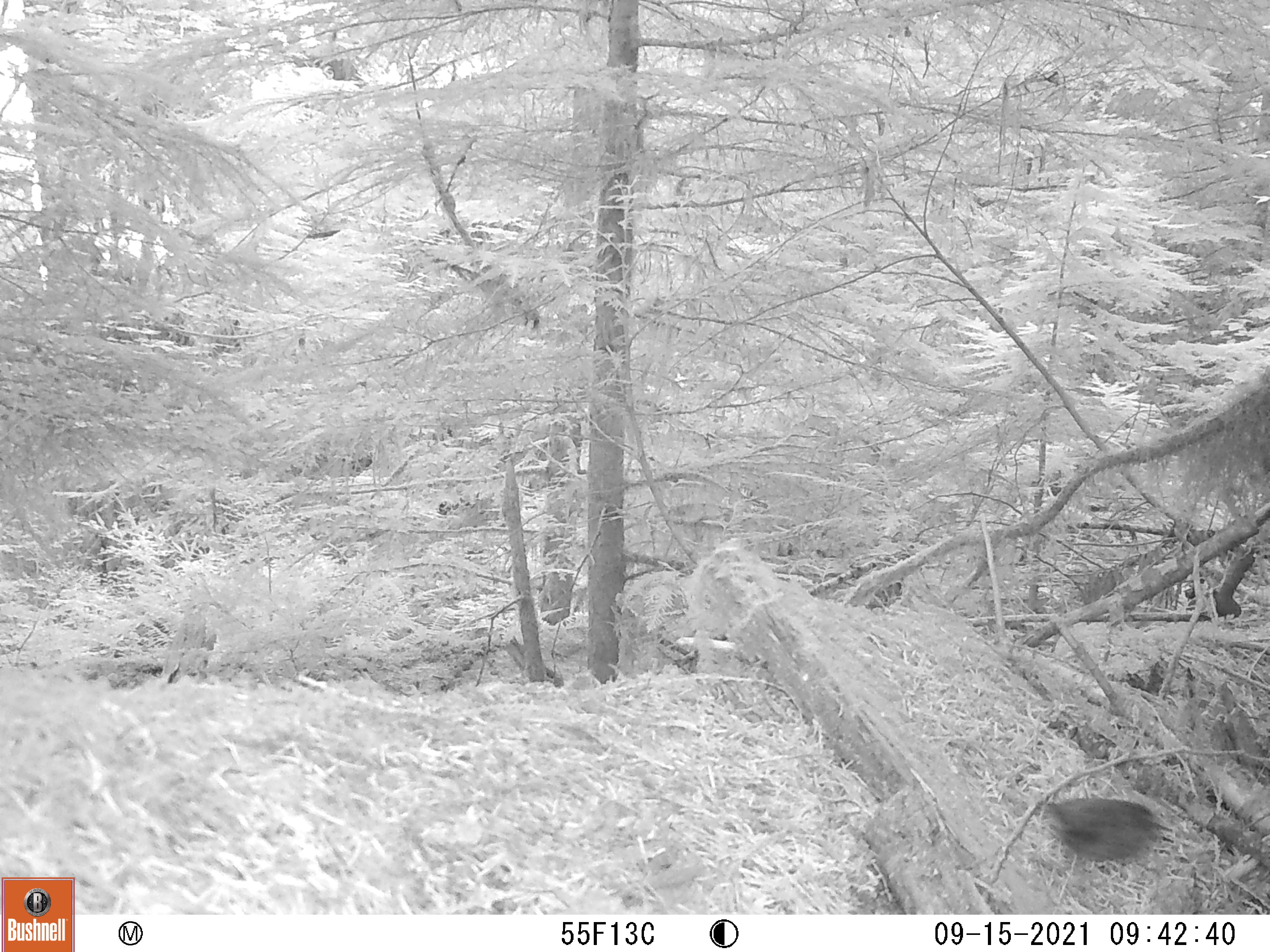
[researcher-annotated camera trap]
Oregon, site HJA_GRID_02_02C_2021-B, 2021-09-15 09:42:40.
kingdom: Animalia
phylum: Chordata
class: Aves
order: Passeriformes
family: Troglodytidae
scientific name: Troglodytidae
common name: wrens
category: troglodytidae family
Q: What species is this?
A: Troglodytidae family (wrens) (Troglodytidae).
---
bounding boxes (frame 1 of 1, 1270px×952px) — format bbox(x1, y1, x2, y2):
troglodytidae family: bbox(1036, 784, 1182, 889)